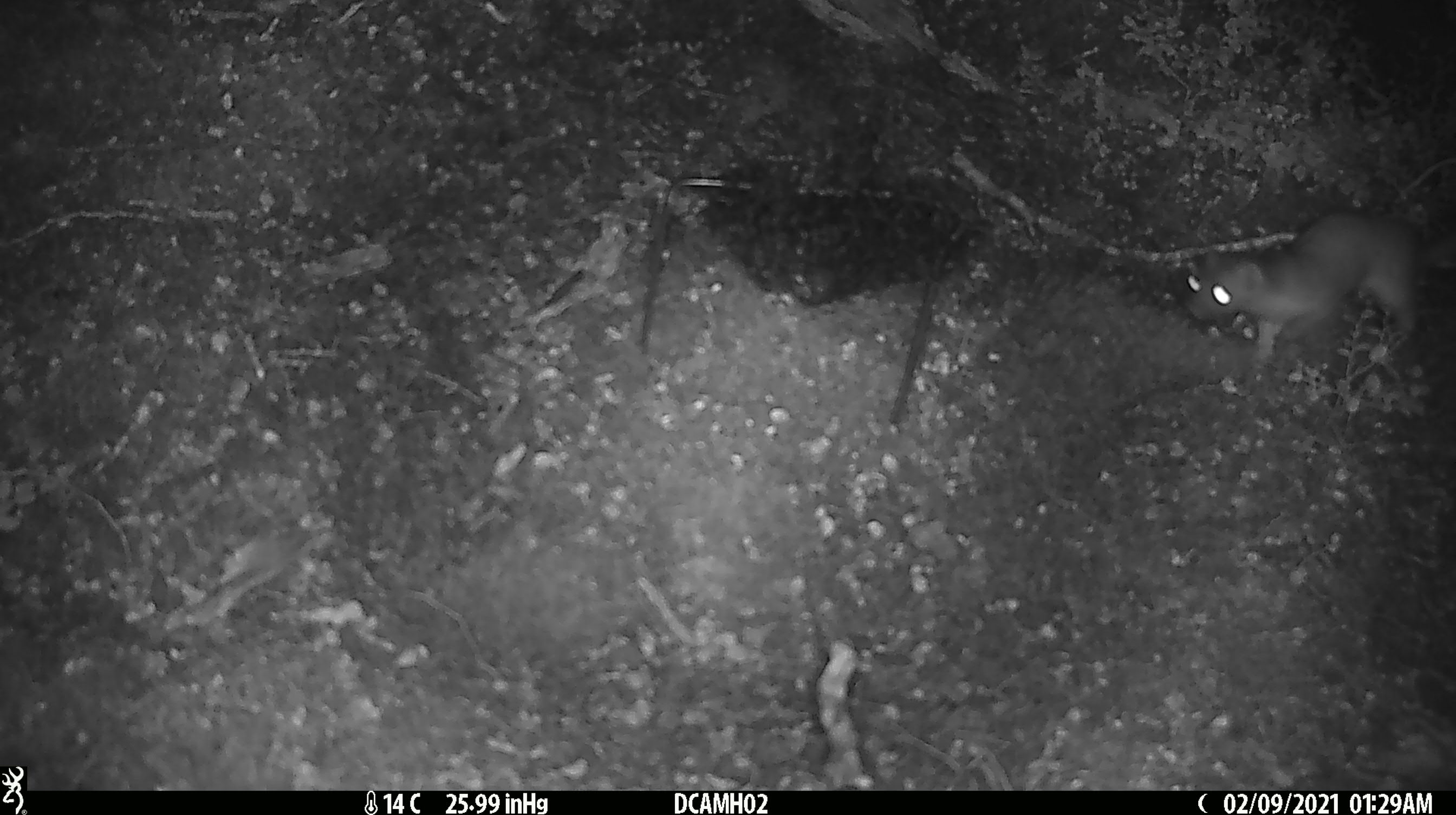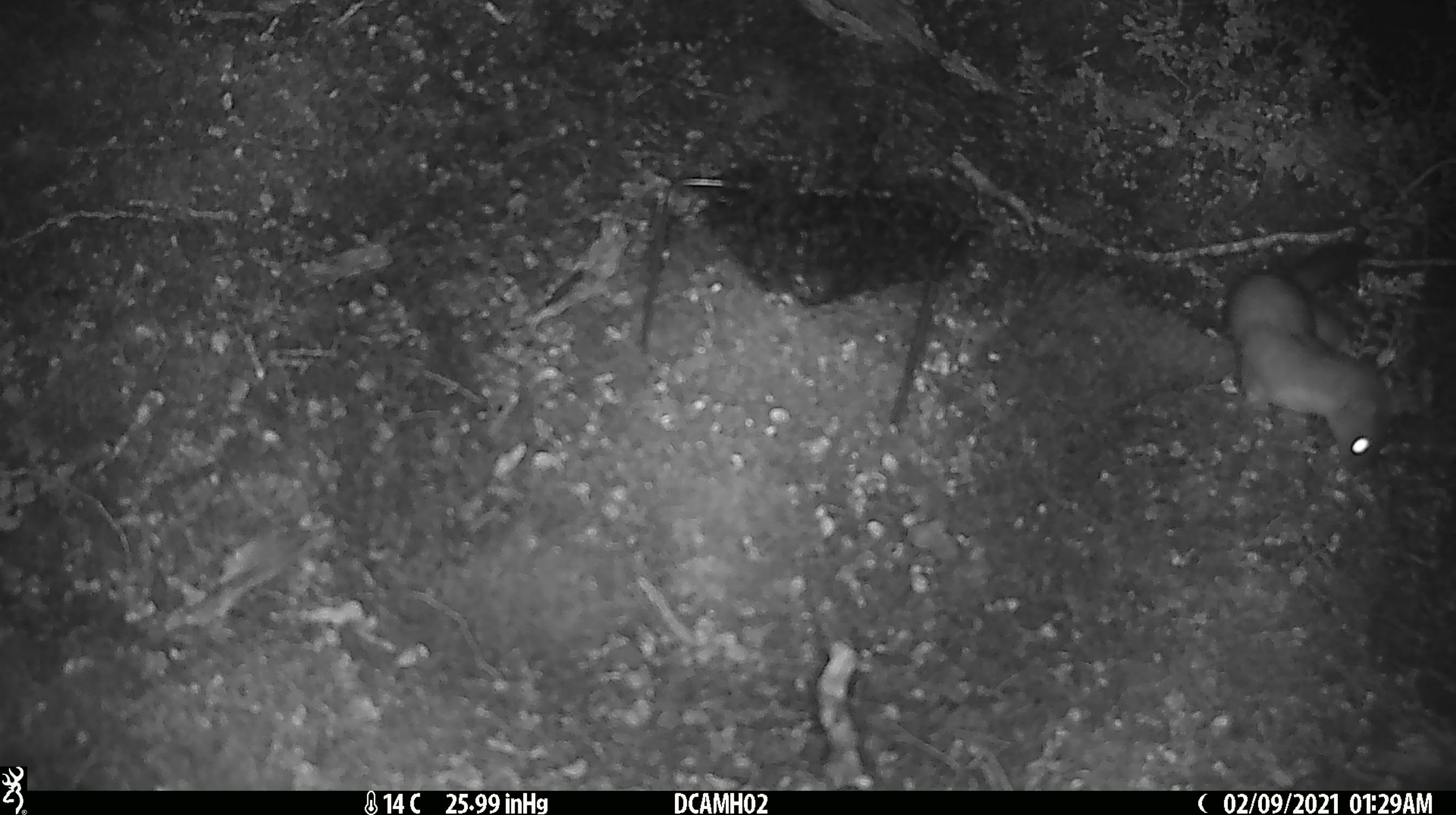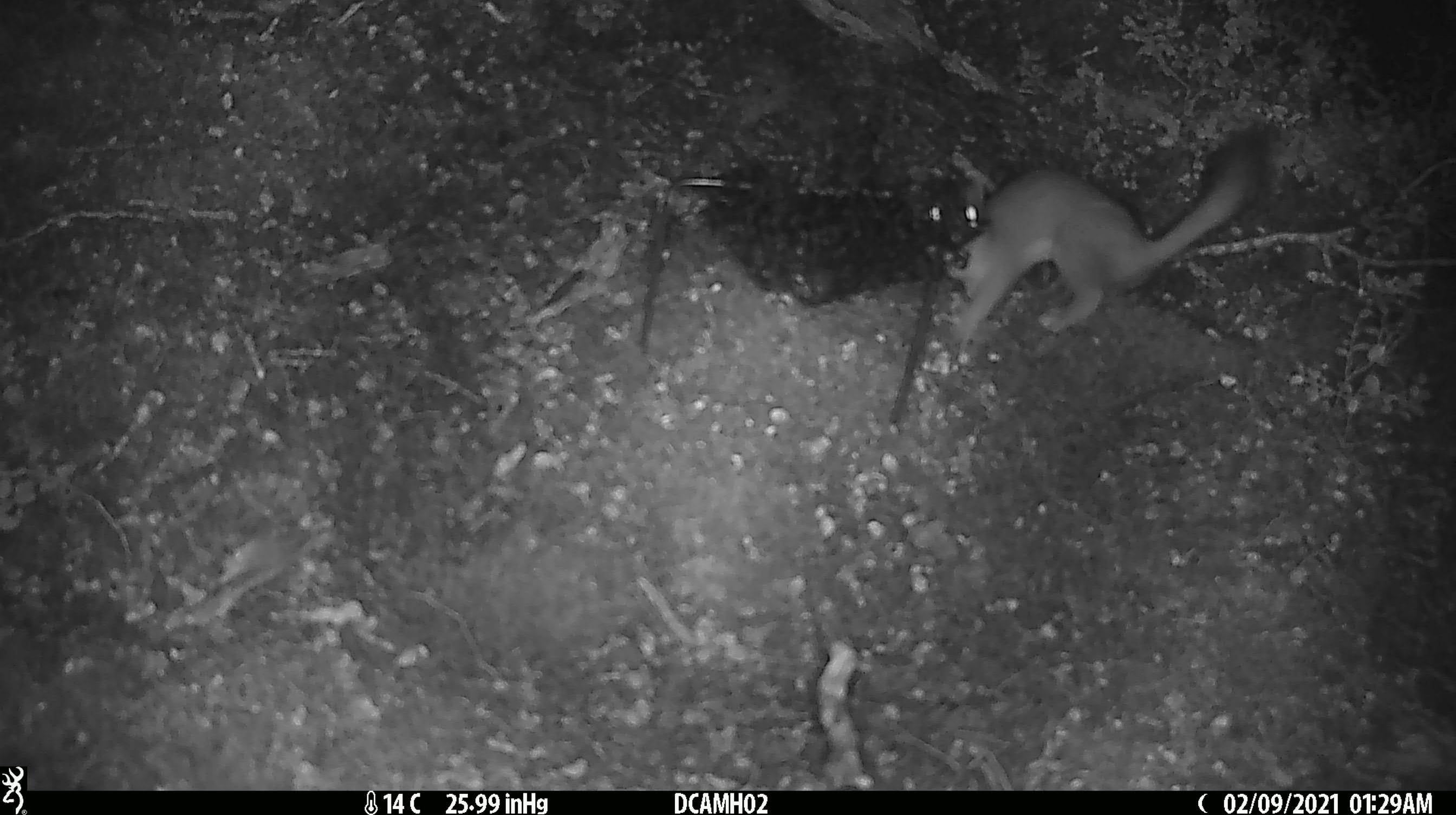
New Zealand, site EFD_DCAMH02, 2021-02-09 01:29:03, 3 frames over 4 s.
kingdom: Animalia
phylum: Chordata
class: Mammalia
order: Carnivora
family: Mustelidae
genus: Mustela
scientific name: Mustela erminea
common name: stoat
Stoat (Mustela erminea).